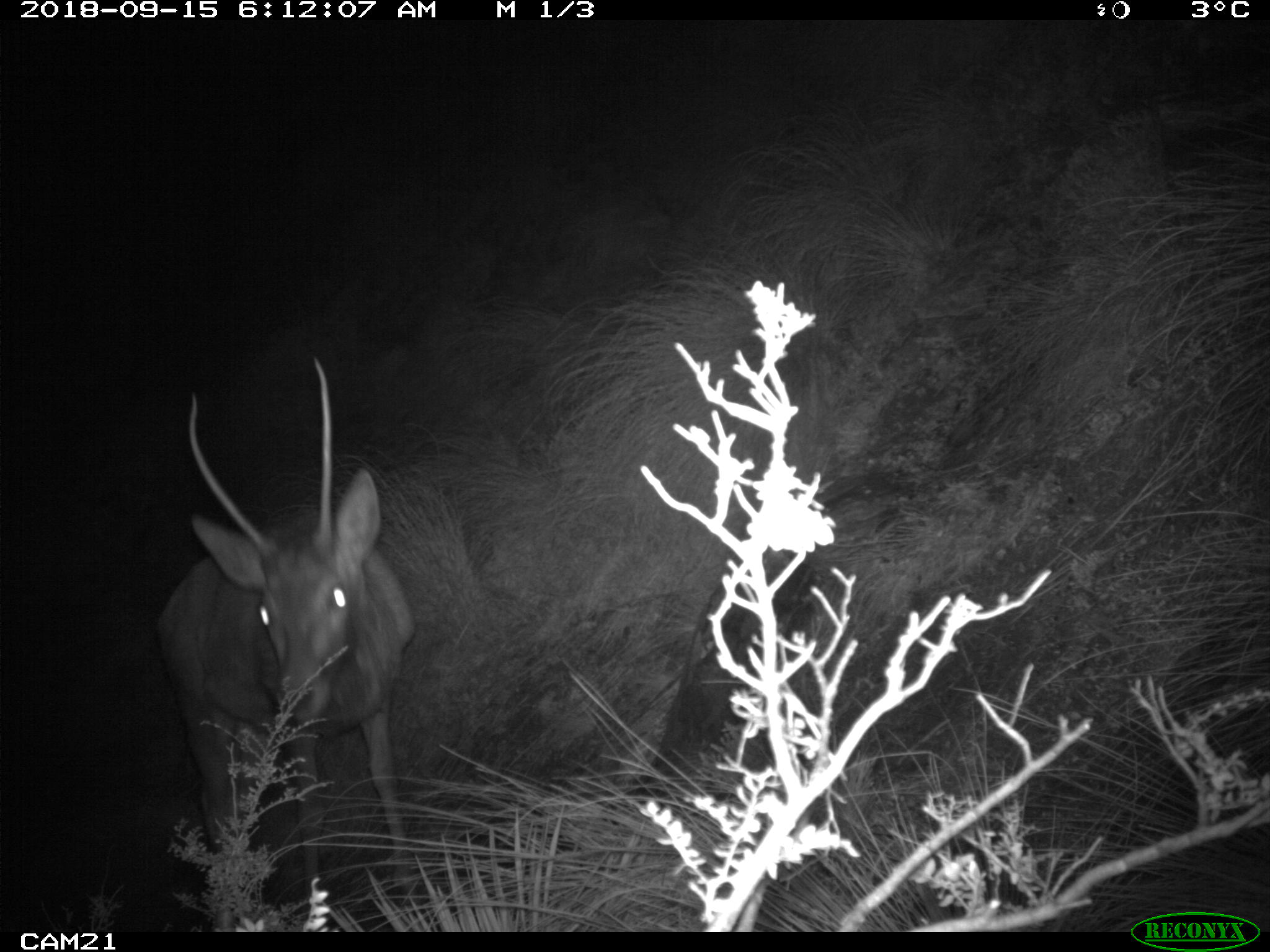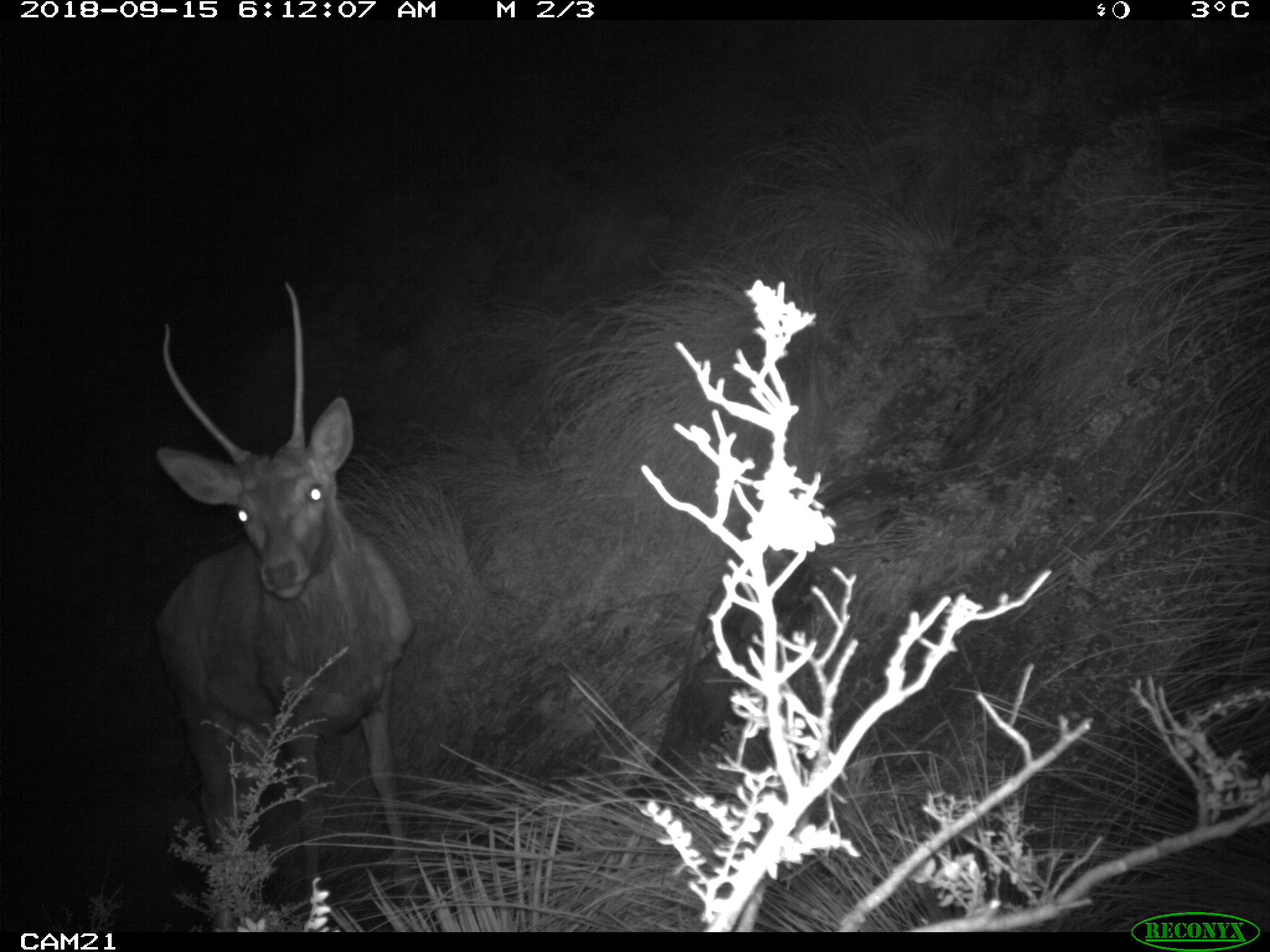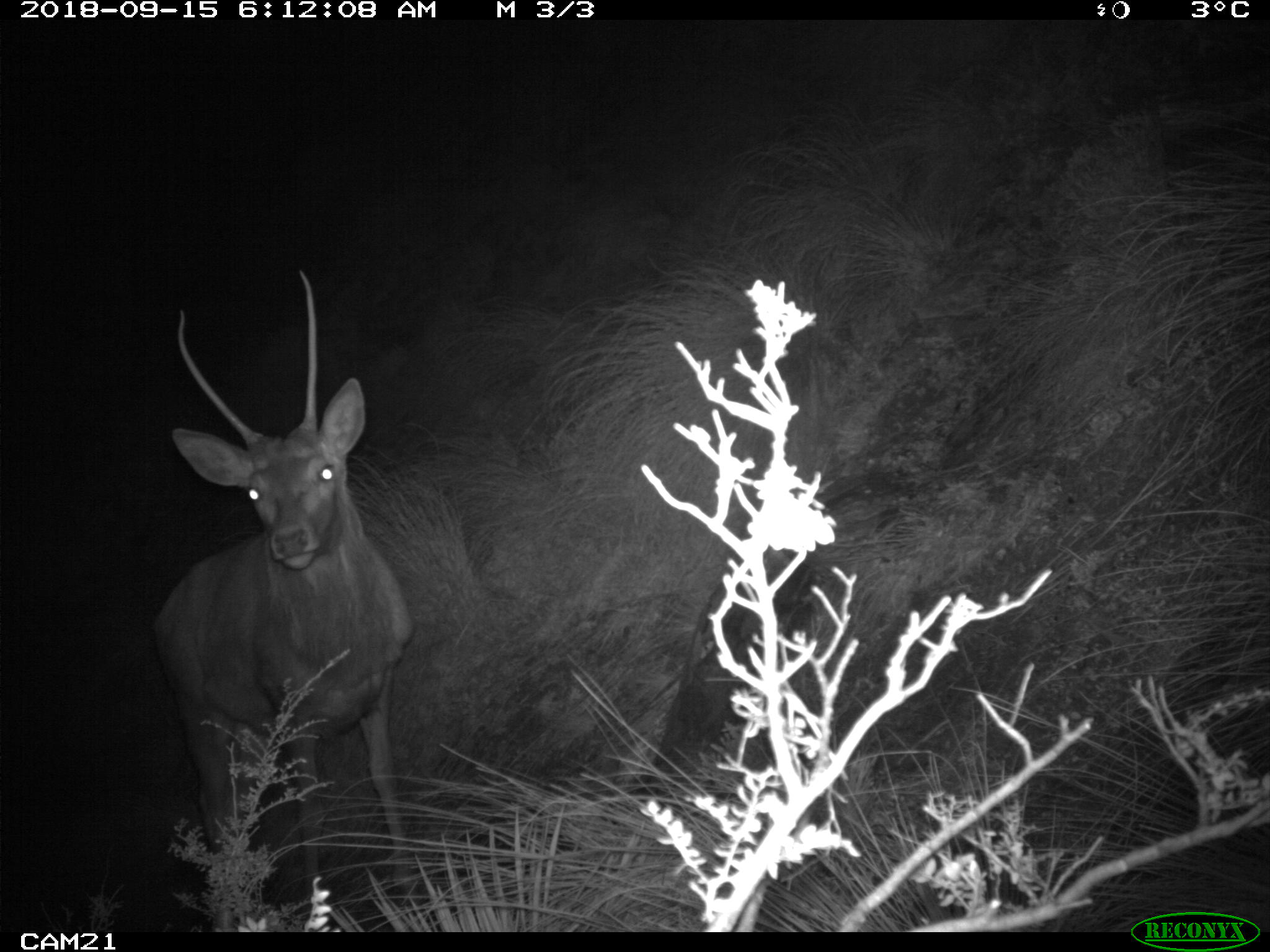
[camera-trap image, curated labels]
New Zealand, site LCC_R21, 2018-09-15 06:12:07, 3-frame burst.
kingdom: Animalia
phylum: Chordata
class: Mammalia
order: Artiodactyla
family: Cervidae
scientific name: Cervidae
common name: deer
Deer (Cervidae).